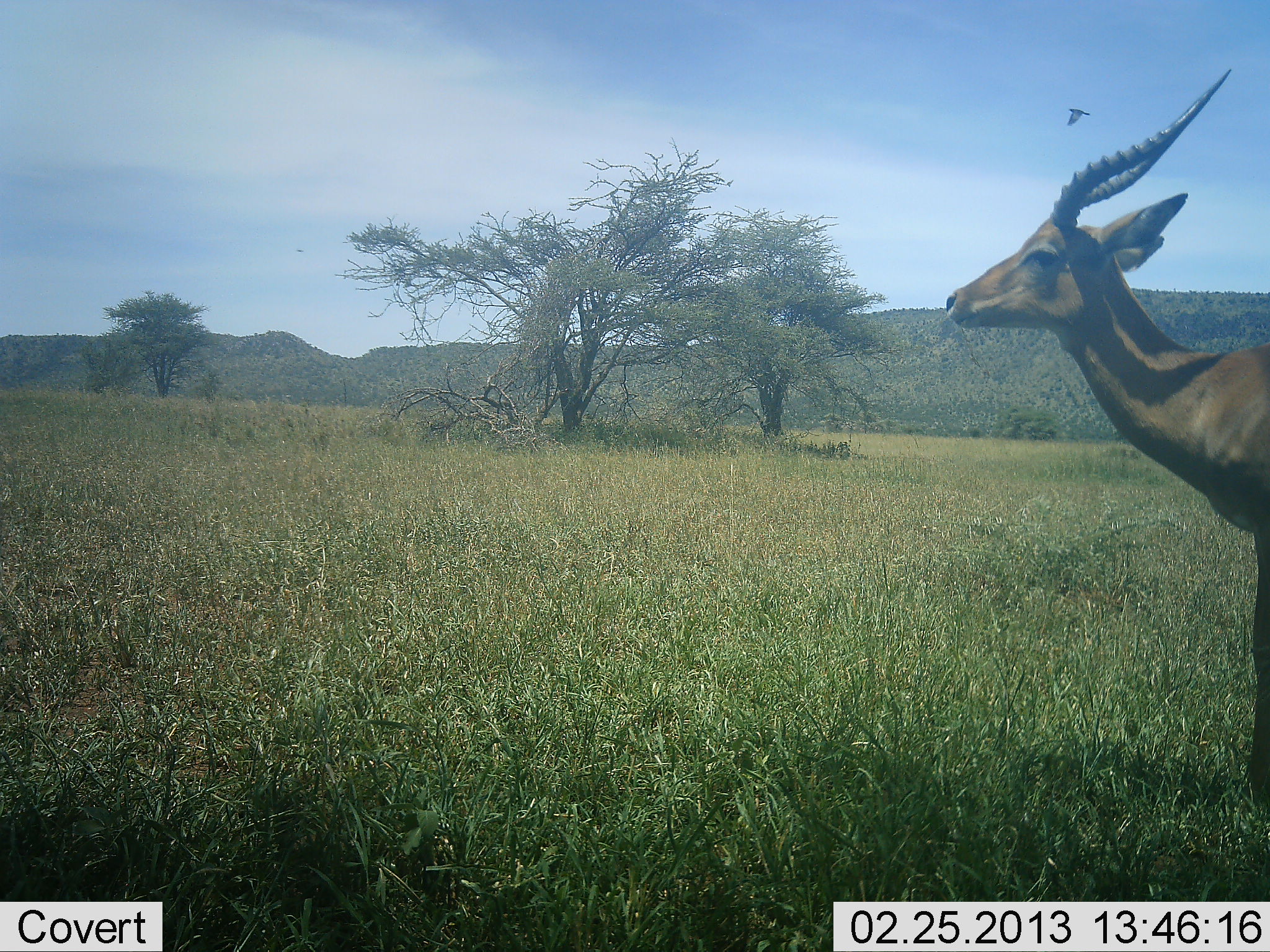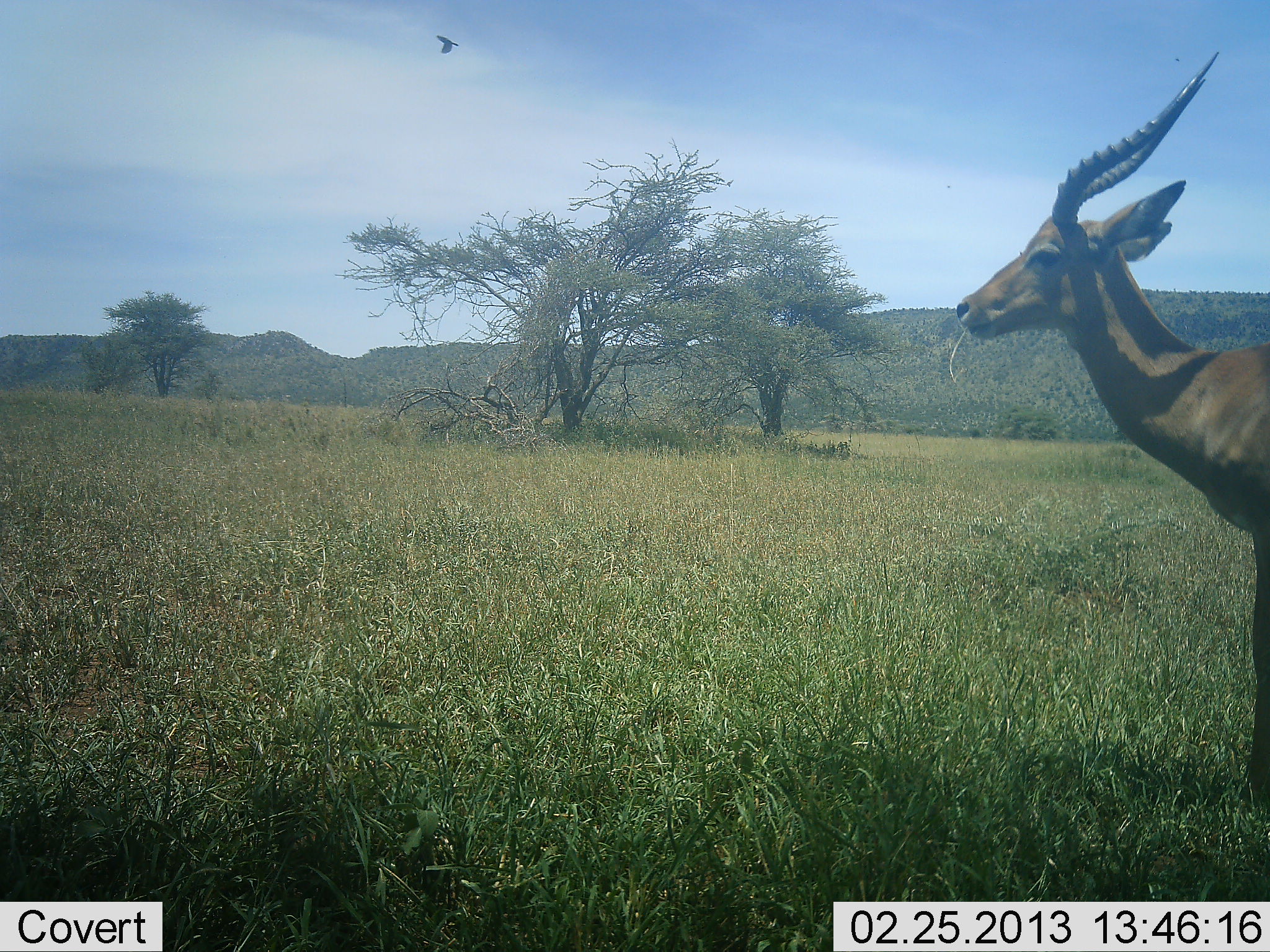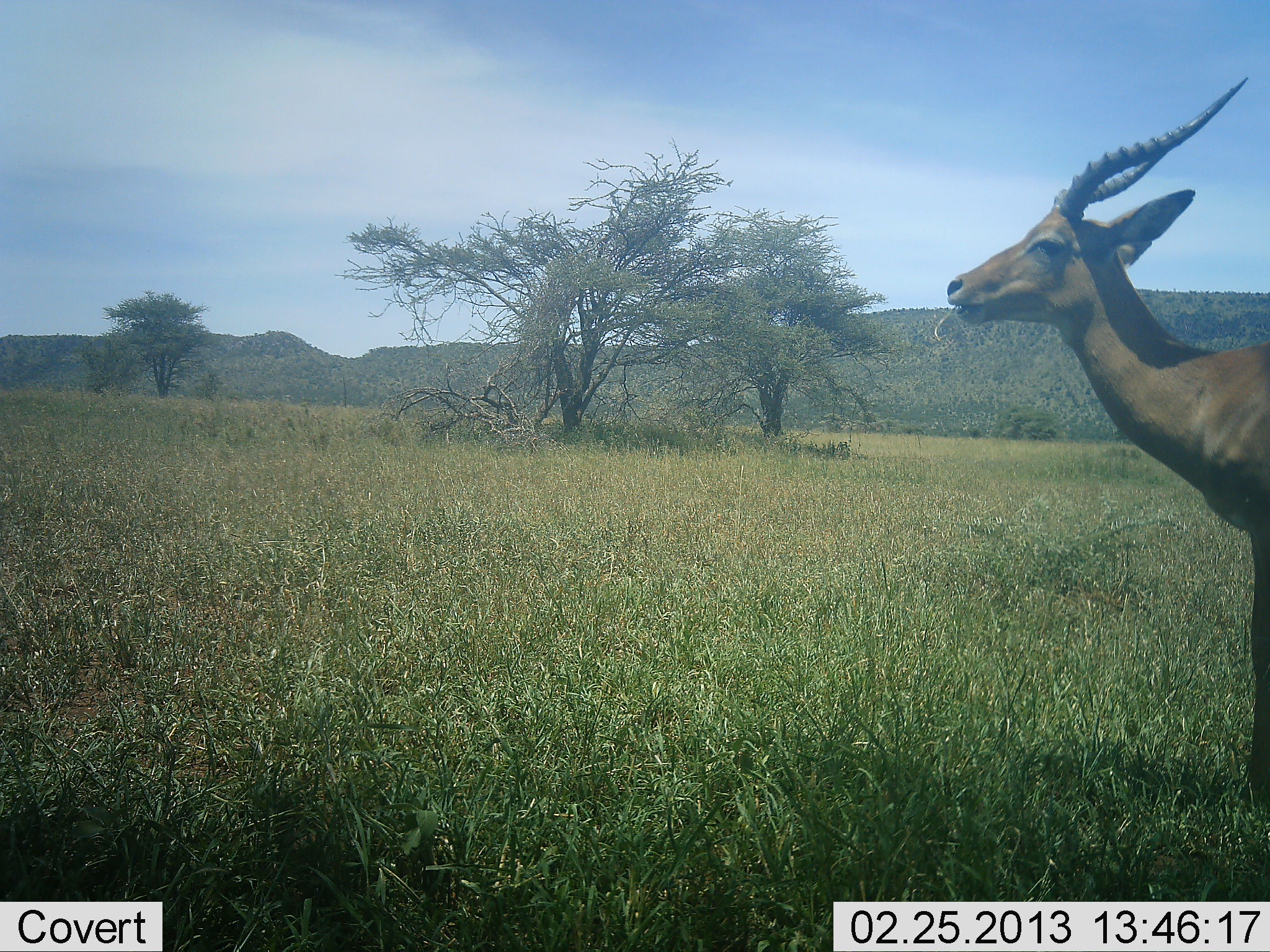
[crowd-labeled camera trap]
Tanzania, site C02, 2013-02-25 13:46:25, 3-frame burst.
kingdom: Animalia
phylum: Chordata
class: Mammalia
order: Artiodactyla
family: Bovidae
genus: Aepyceros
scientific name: Aepyceros melampus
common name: impala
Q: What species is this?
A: Impala (Aepyceros melampus).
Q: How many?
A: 1.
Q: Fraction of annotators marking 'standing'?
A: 42%.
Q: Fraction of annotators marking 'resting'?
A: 0%.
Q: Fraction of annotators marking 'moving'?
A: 4%.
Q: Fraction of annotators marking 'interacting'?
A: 0%.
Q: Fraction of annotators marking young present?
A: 0%.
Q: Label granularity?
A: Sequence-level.